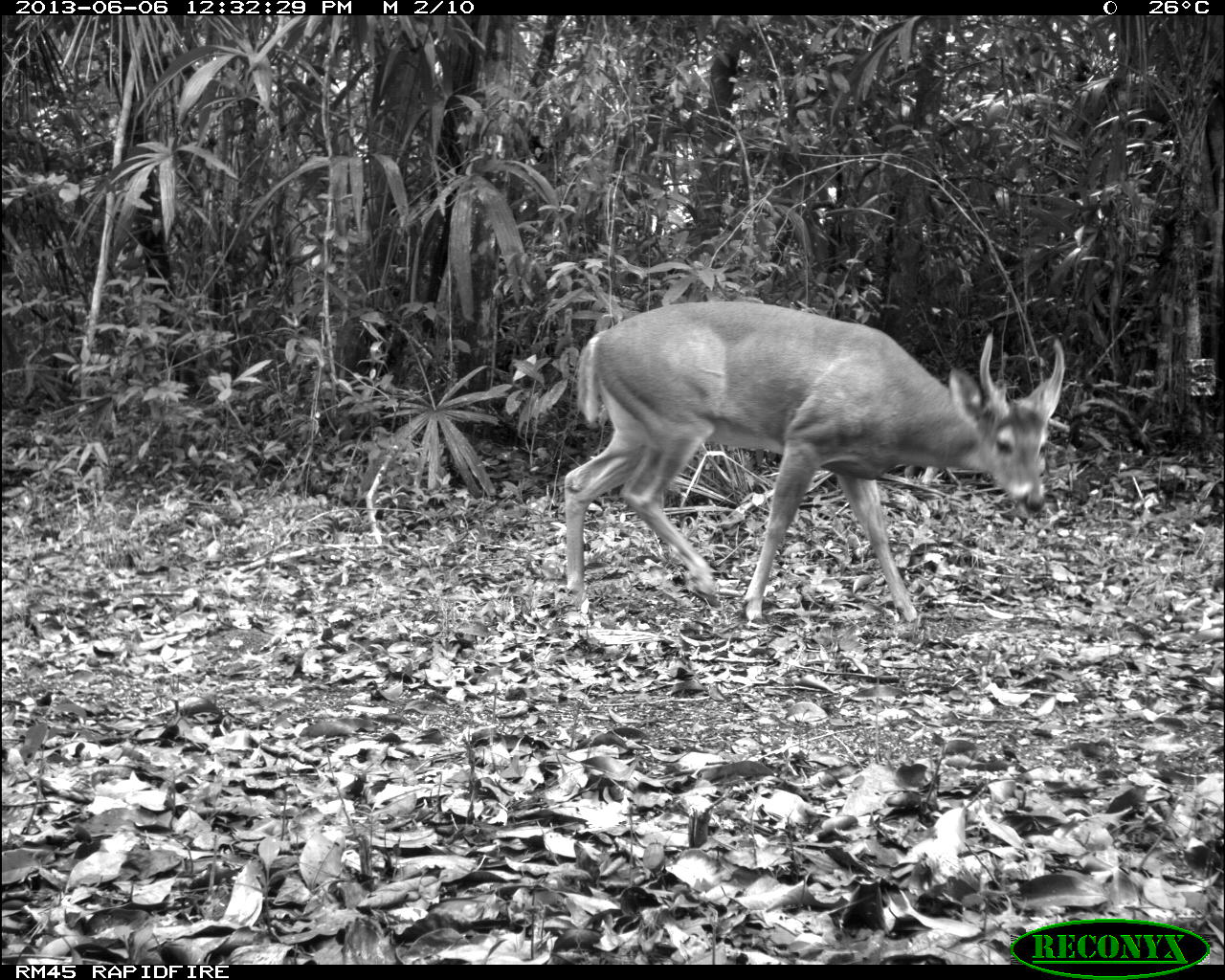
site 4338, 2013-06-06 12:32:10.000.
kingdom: Animalia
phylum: Chordata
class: Mammalia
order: Artiodactyla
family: Cervidae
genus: Odocoileus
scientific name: Odocoileus virginianus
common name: white-tailed deer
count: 1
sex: male